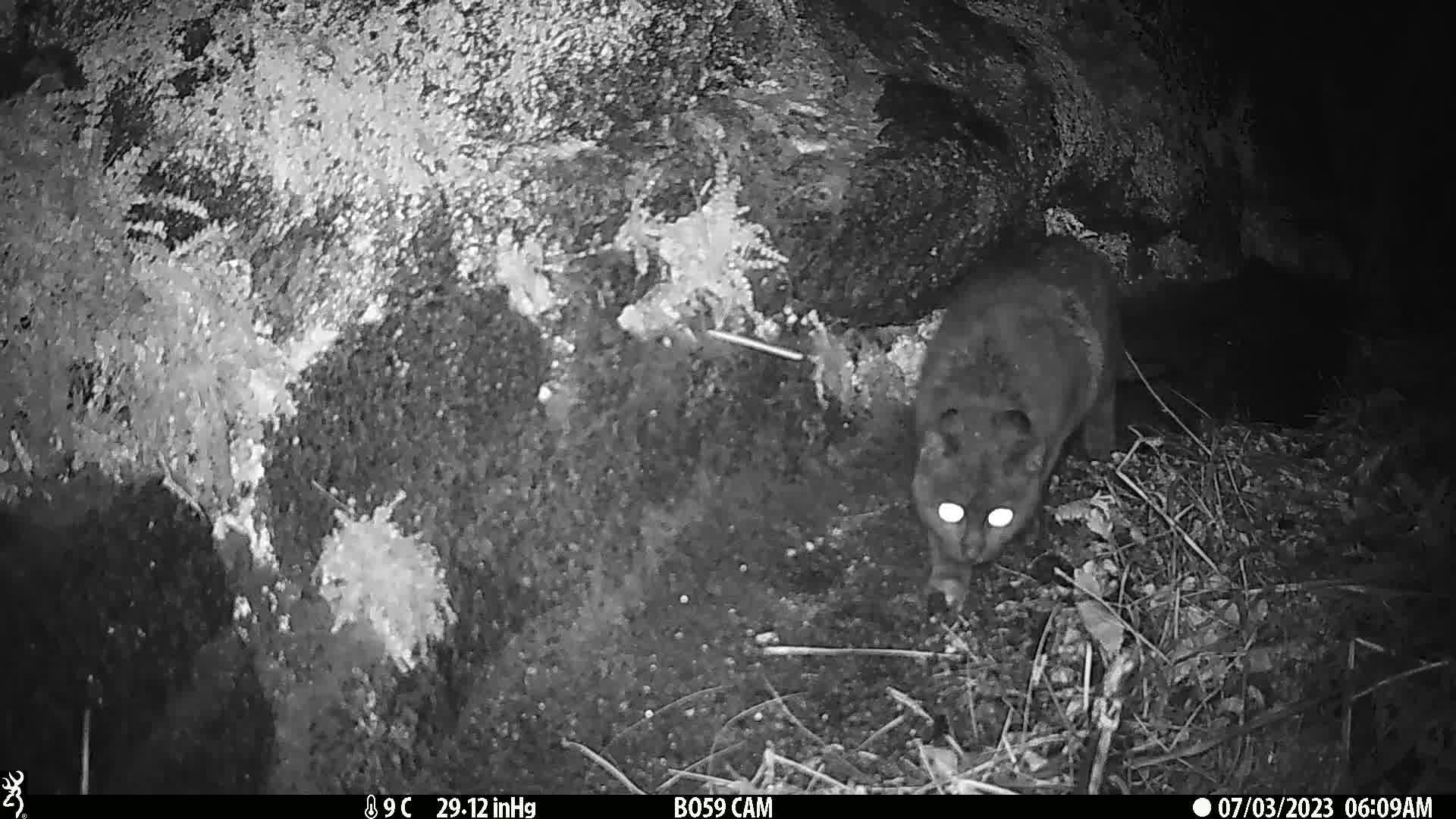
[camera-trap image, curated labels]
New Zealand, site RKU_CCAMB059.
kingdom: Animalia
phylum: Chordata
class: Mammalia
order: Carnivora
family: Felidae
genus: Felis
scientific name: Felis catus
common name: domestic cat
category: cat